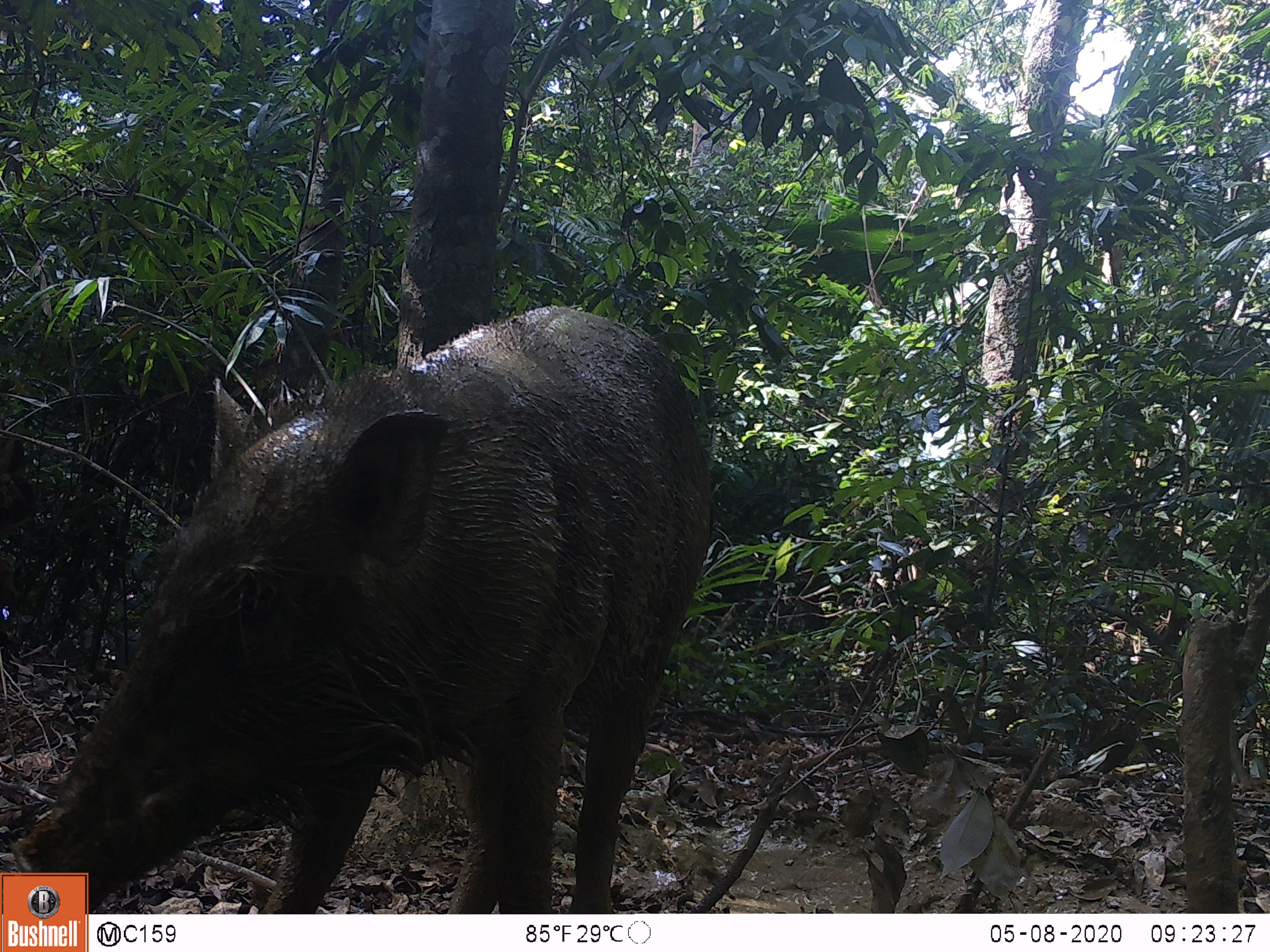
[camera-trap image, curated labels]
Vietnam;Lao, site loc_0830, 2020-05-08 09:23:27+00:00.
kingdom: Animalia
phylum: Chordata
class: Mammalia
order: Artiodactyla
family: Suidae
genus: Sus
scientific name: Sus scrofa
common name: eurasian wild pig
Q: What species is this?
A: Eurasian wild pig (Sus scrofa).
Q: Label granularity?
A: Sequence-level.